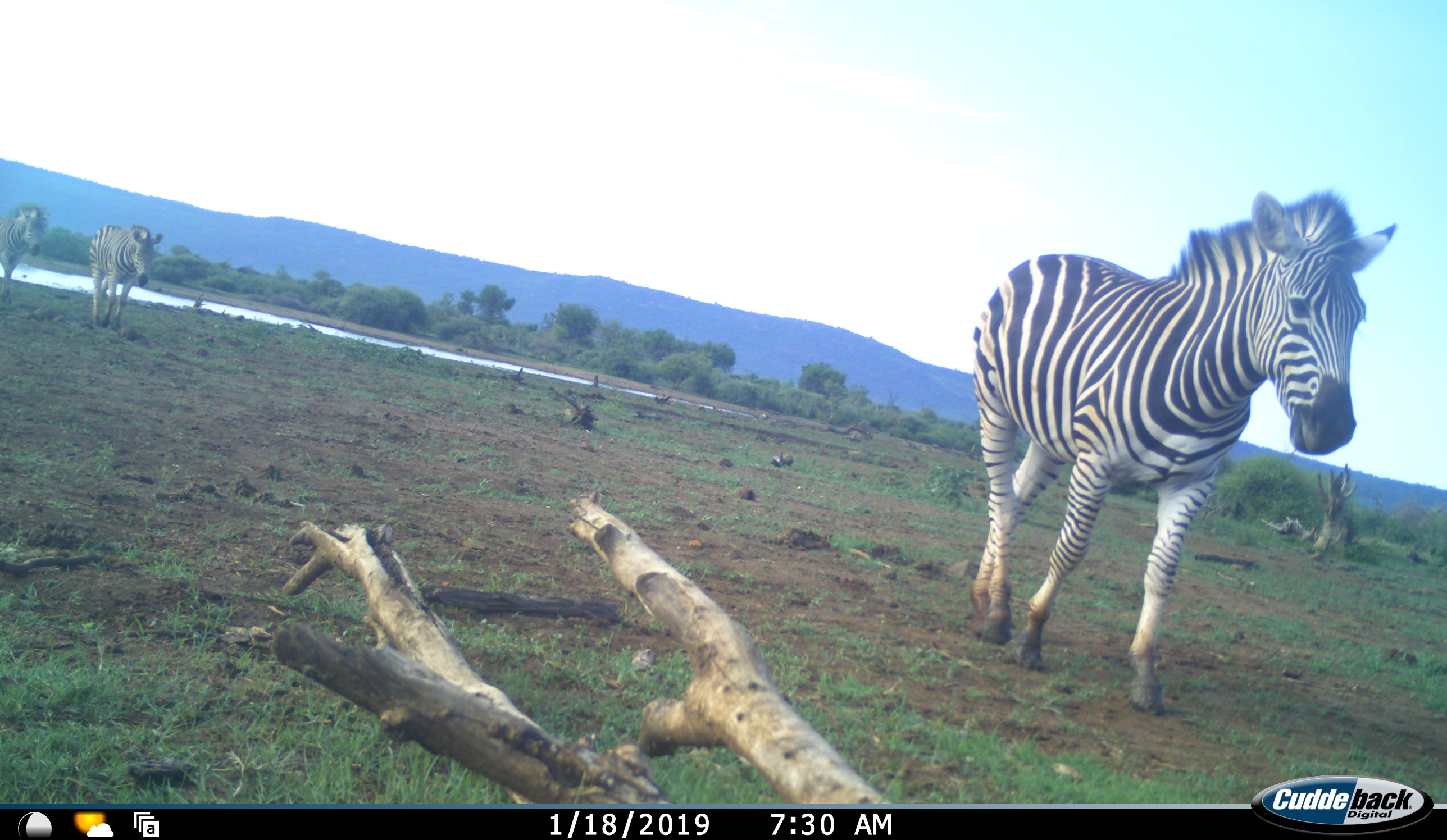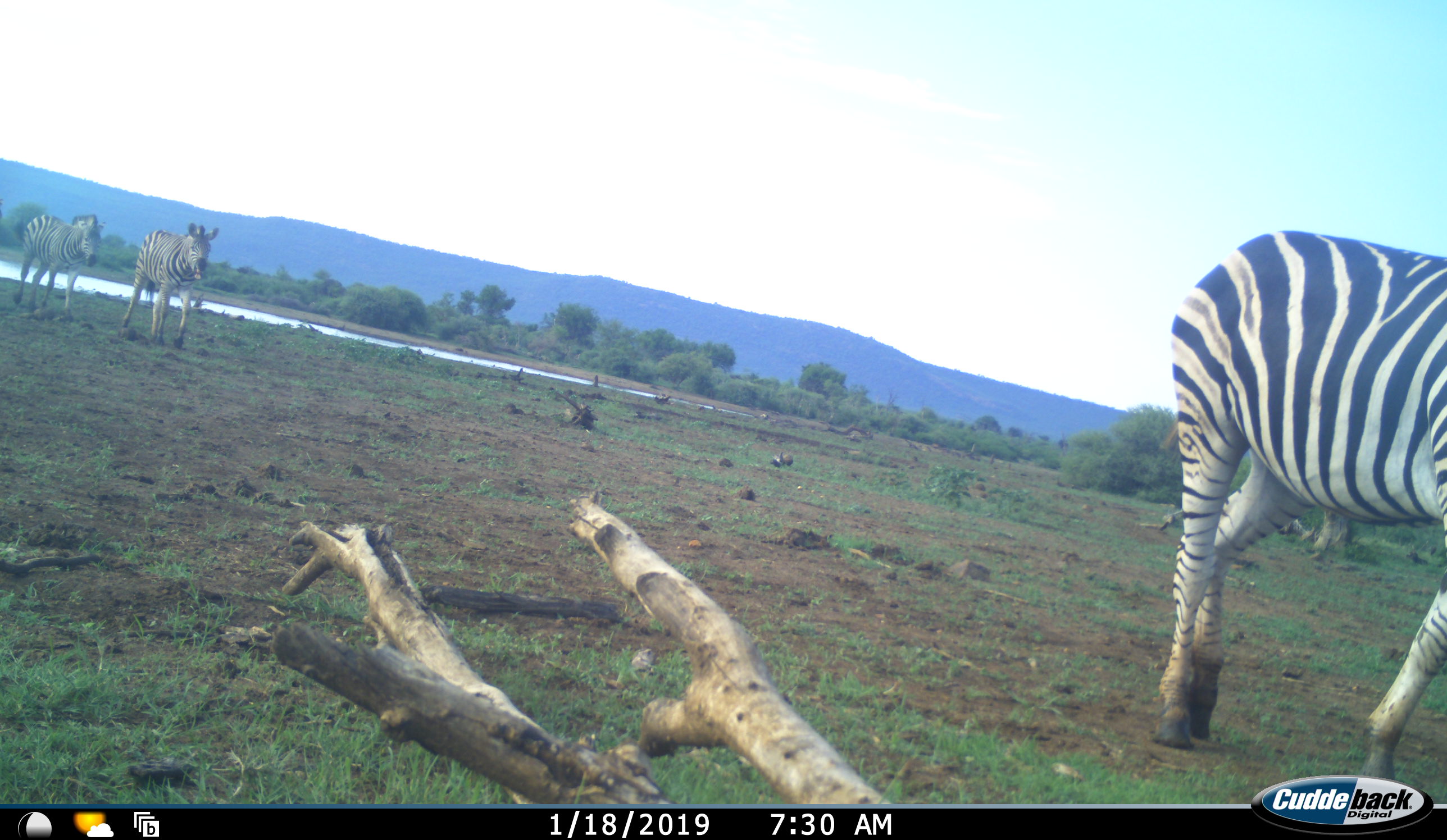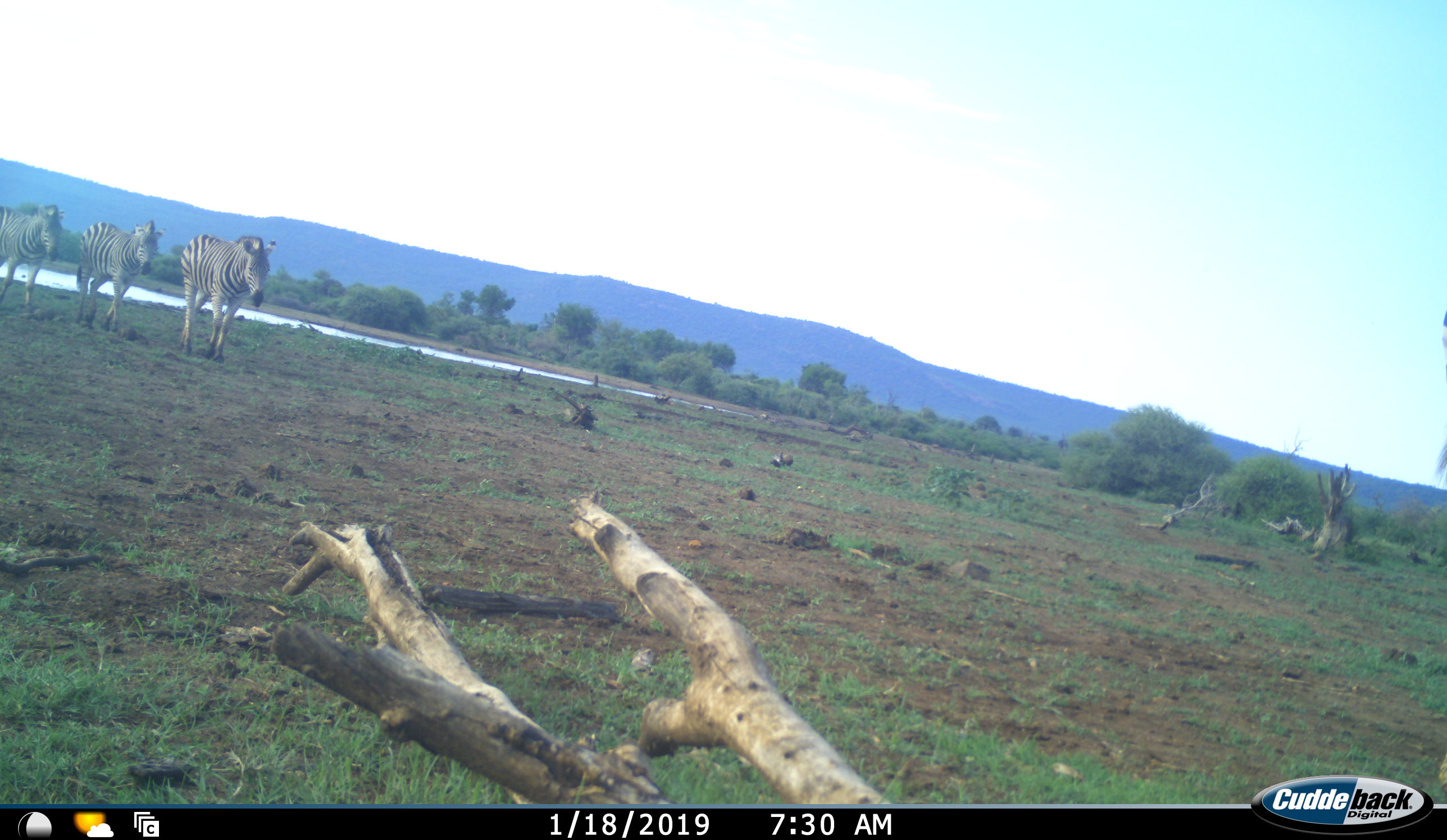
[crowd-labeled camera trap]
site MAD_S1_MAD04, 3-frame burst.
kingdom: Animalia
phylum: Chordata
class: Mammalia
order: Perissodactyla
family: Equidae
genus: Equus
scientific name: Equus quagga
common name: plains zebra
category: zebraplains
Zebraplains (plains zebra) (Equus quagga), count 4. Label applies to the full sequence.